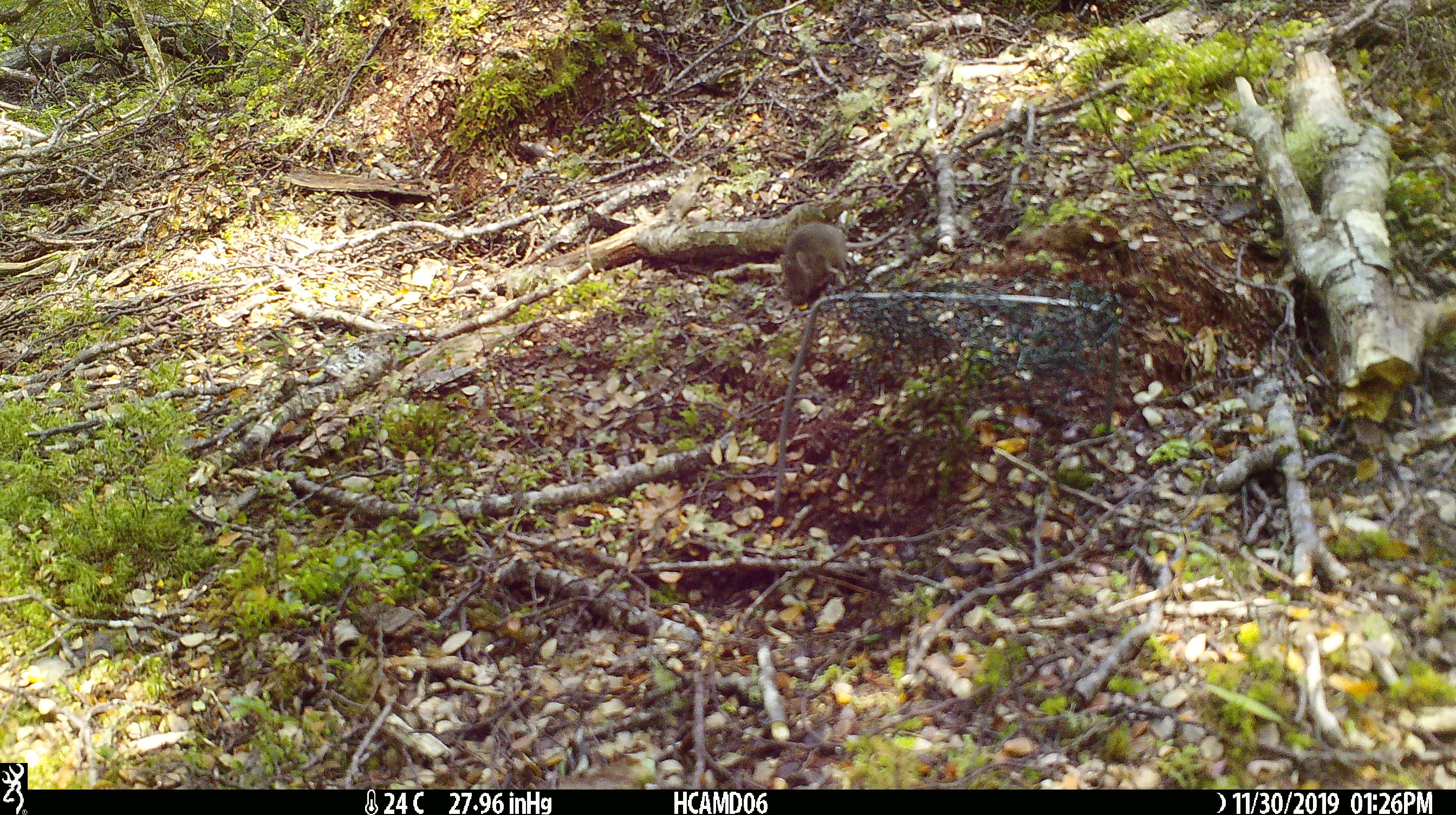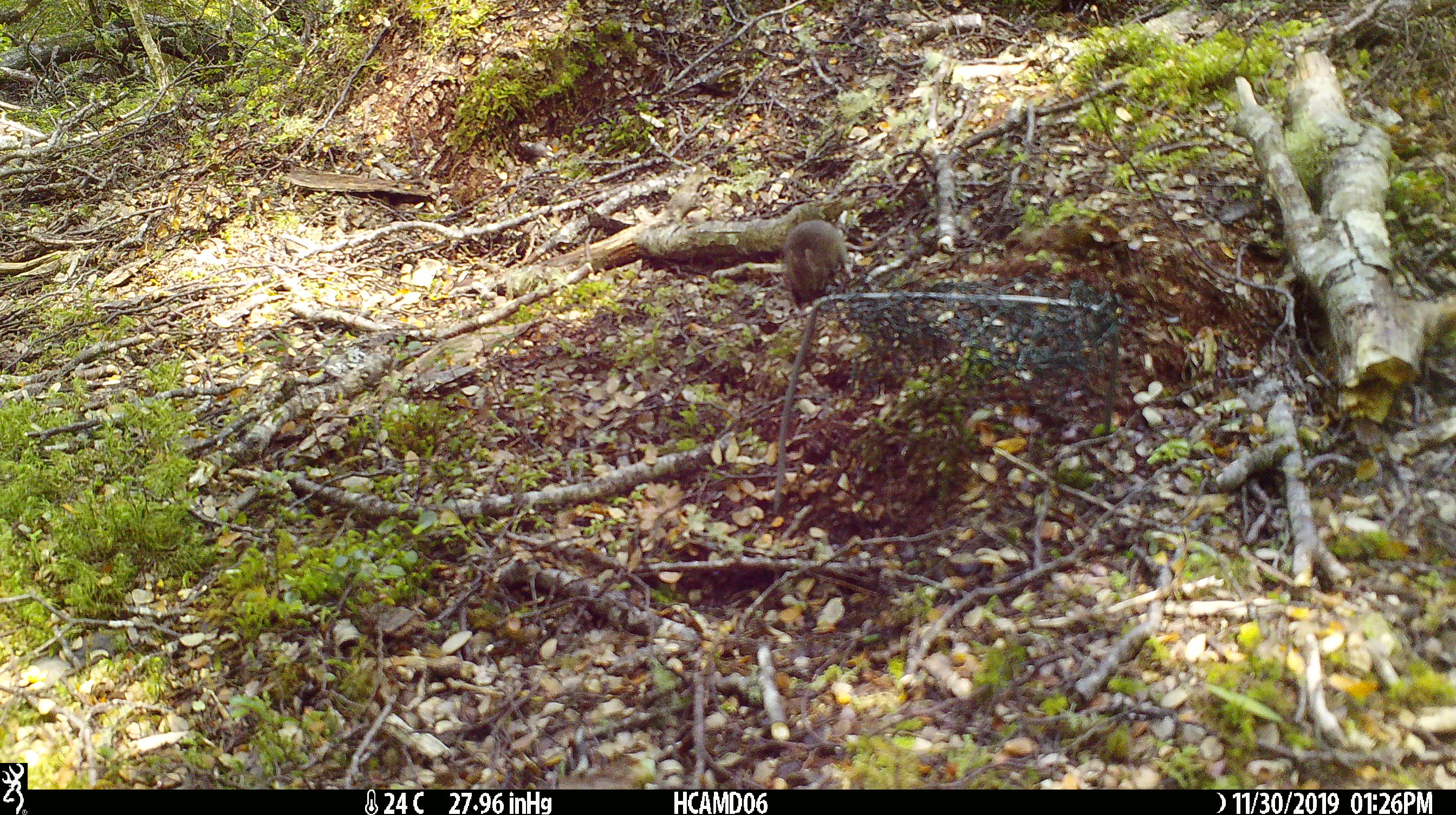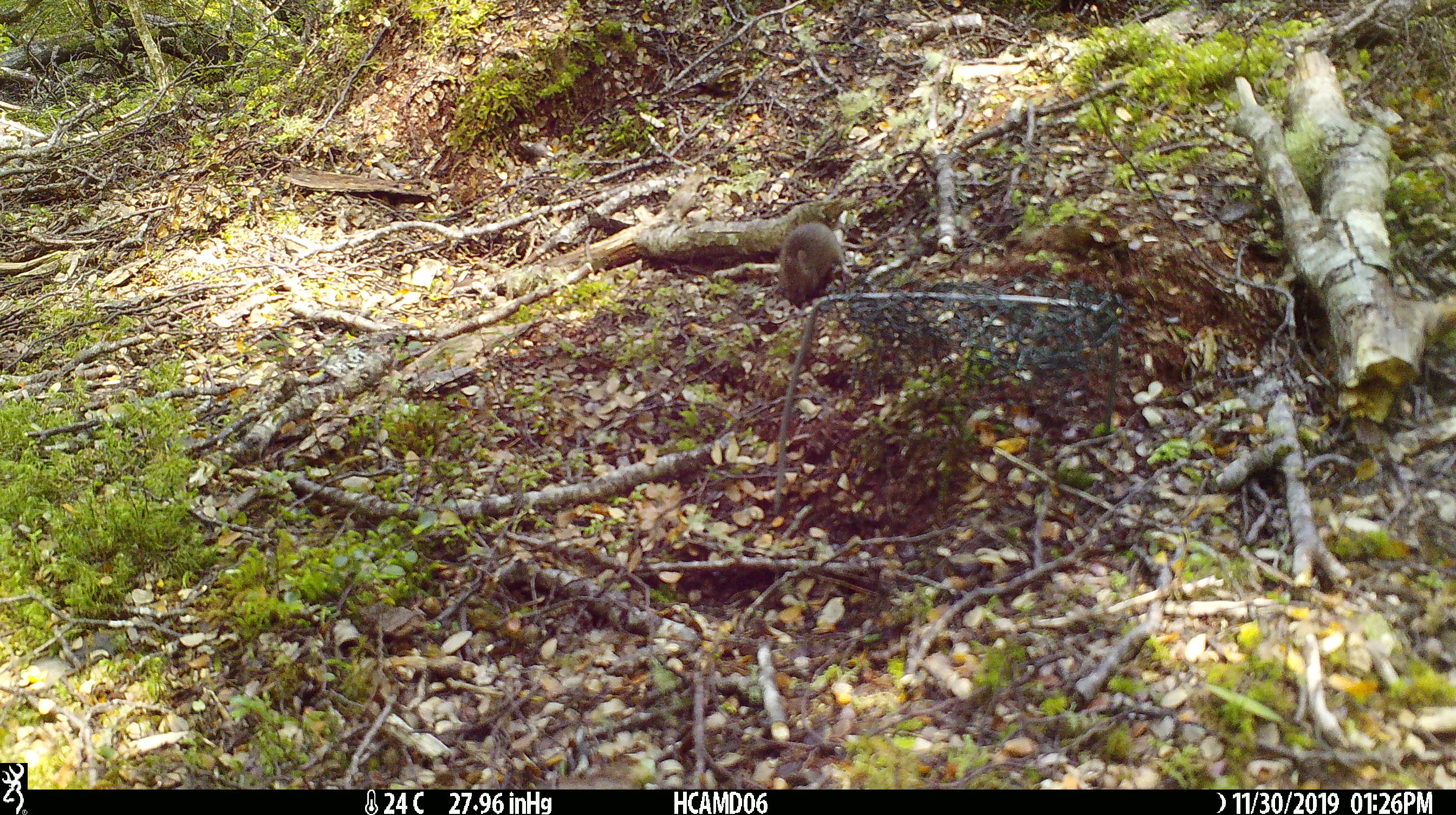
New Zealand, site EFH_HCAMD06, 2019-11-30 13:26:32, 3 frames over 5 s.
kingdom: Animalia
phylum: Chordata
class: Mammalia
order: Rodentia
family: Muridae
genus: Mus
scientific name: Mus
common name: mouse